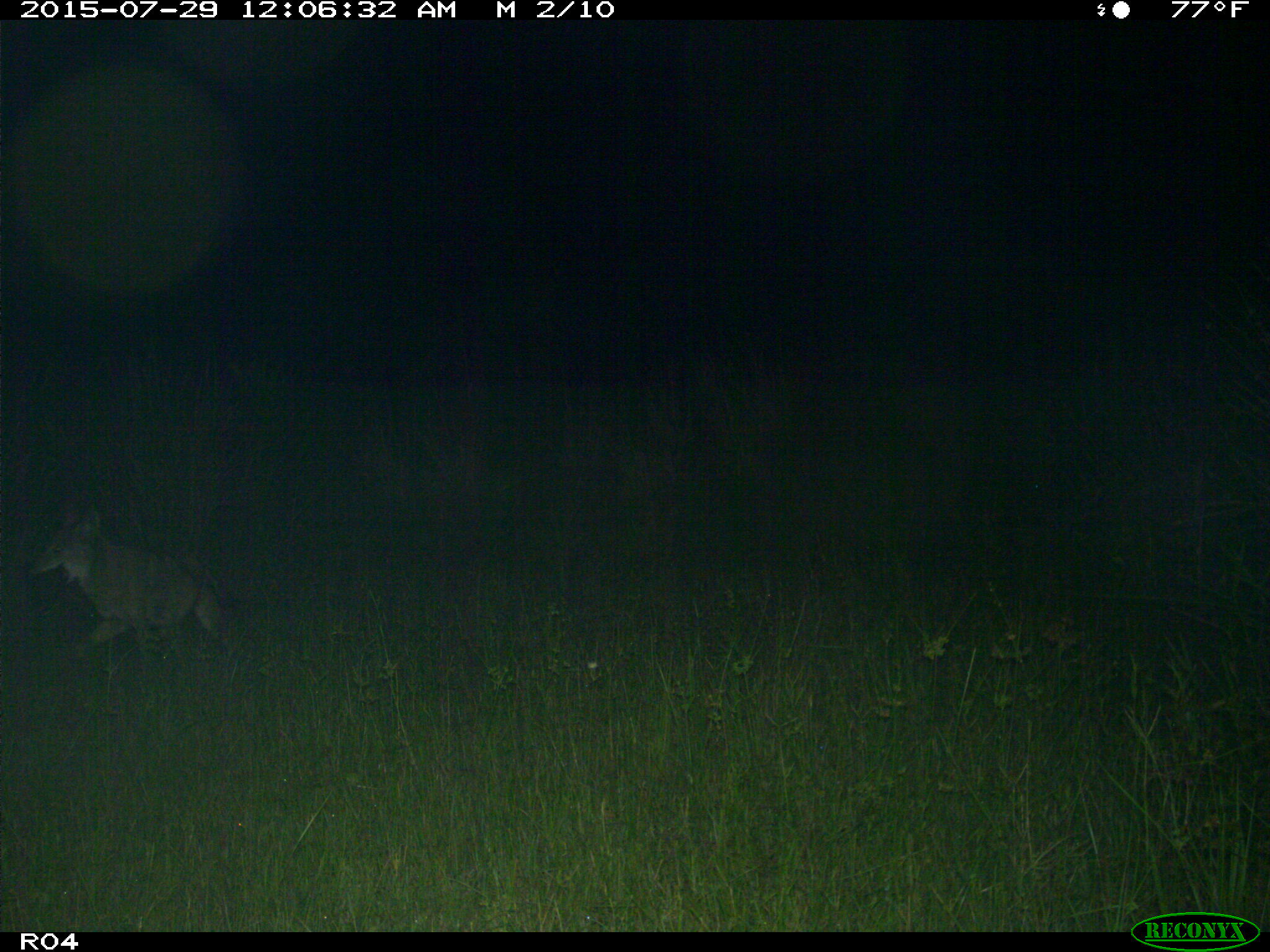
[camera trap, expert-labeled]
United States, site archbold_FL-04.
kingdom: Animalia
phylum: Chordata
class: Mammalia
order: Carnivora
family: Canidae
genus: Canis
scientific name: Canis latrans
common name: coyote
Canis latrans (coyote).